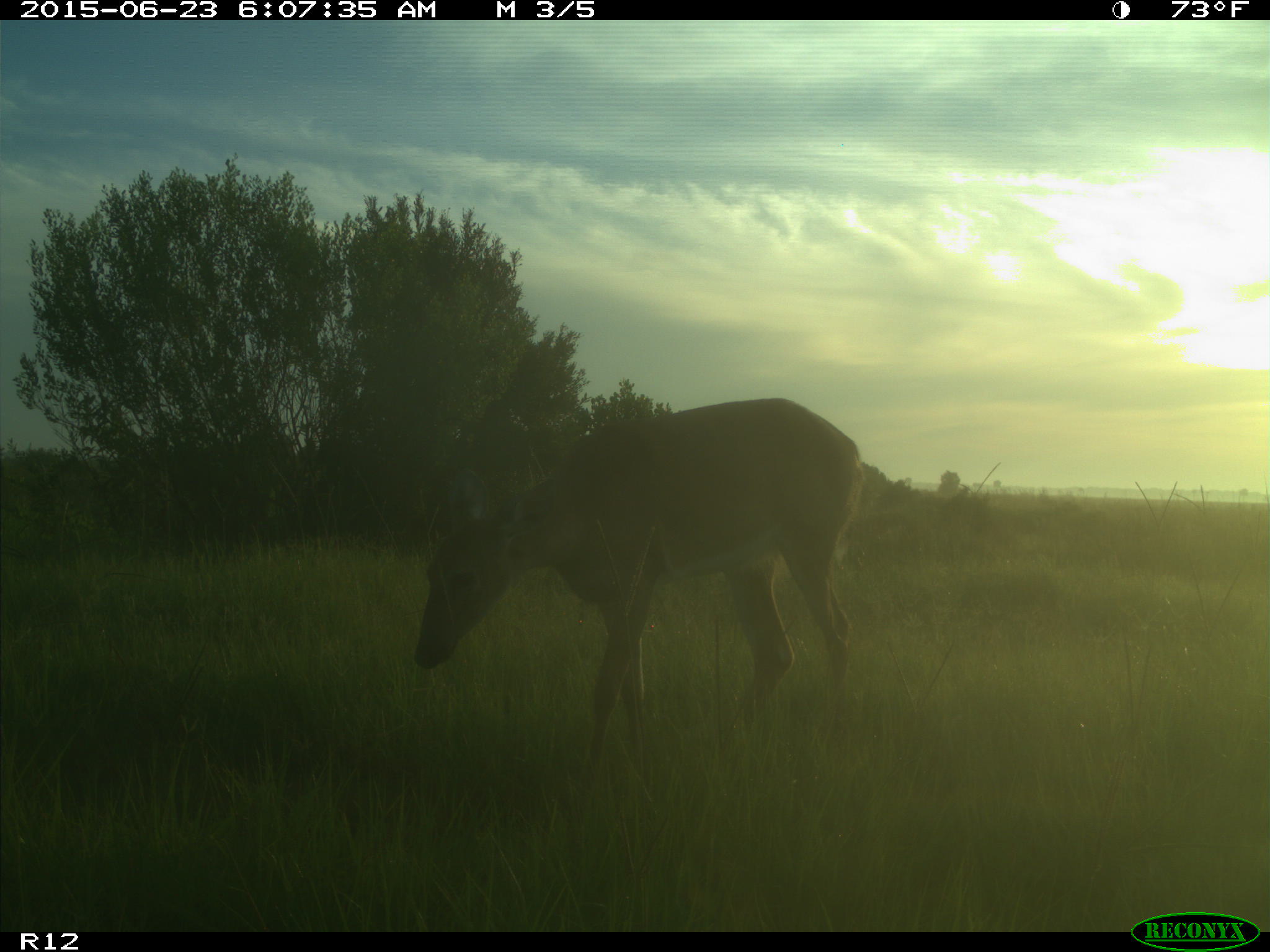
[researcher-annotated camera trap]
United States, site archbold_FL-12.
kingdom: Animalia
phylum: Chordata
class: Mammalia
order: Artiodactyla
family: Cervidae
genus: Odocoileus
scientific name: Odocoileus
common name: deer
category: unidentified deer